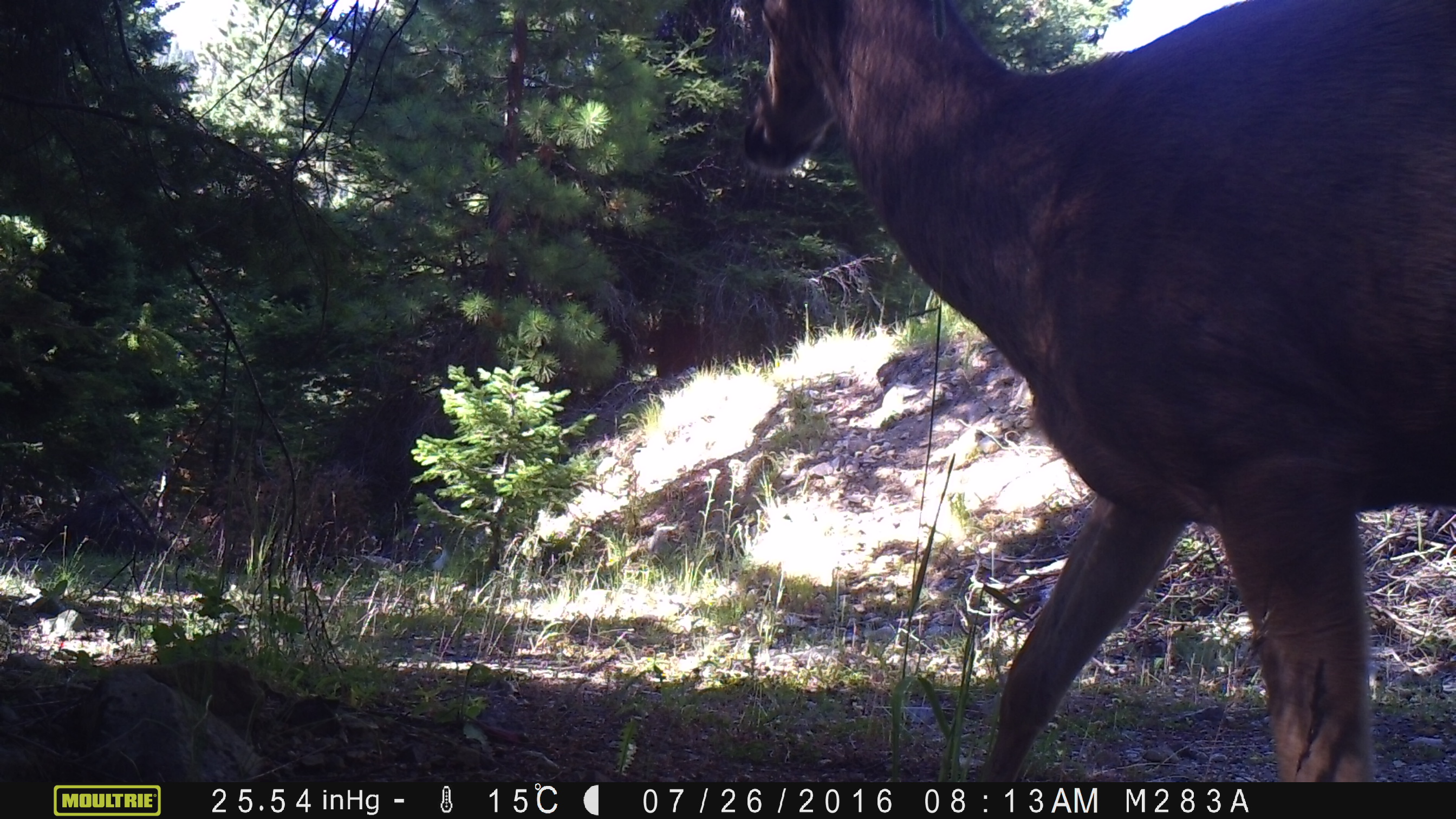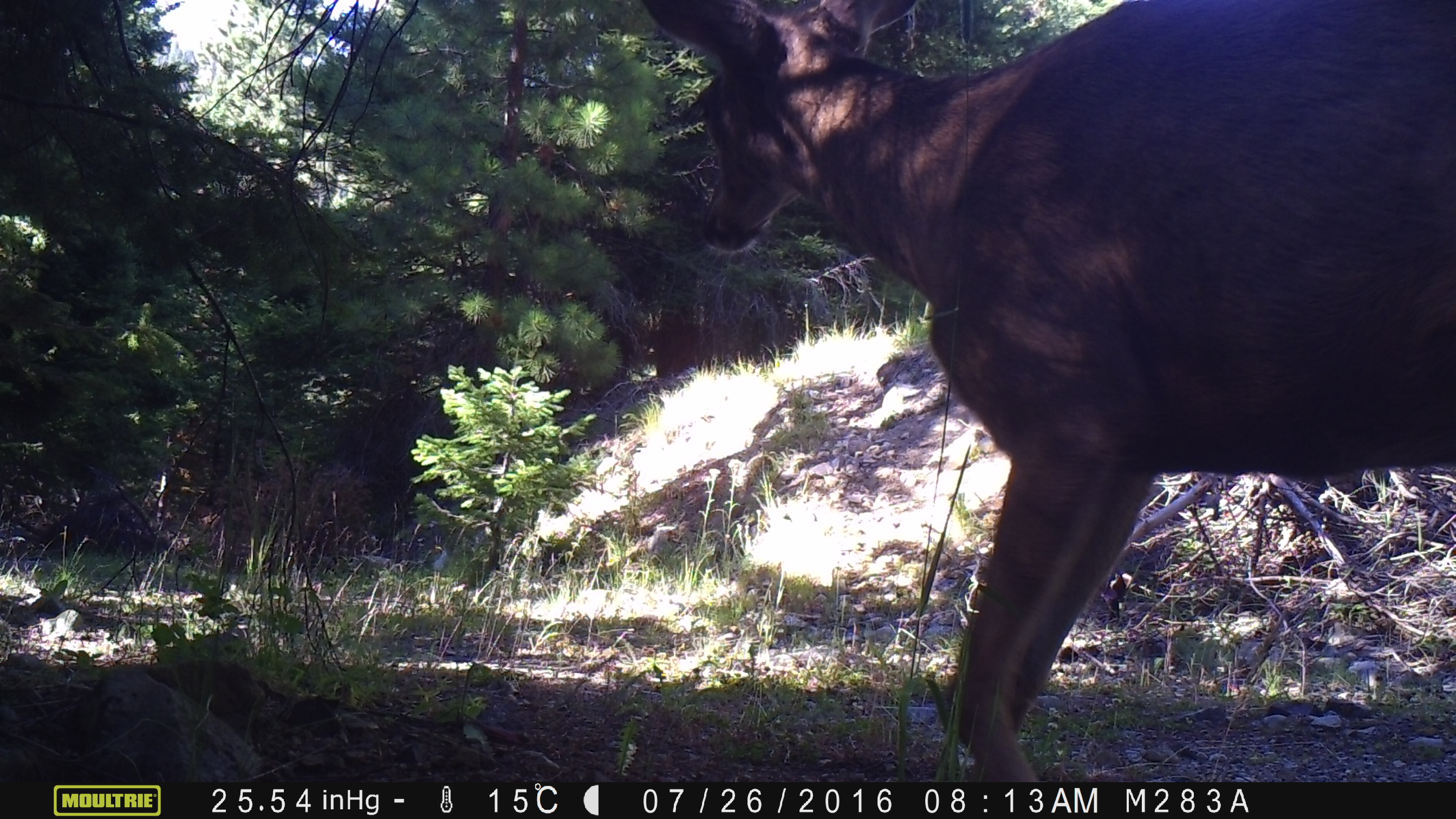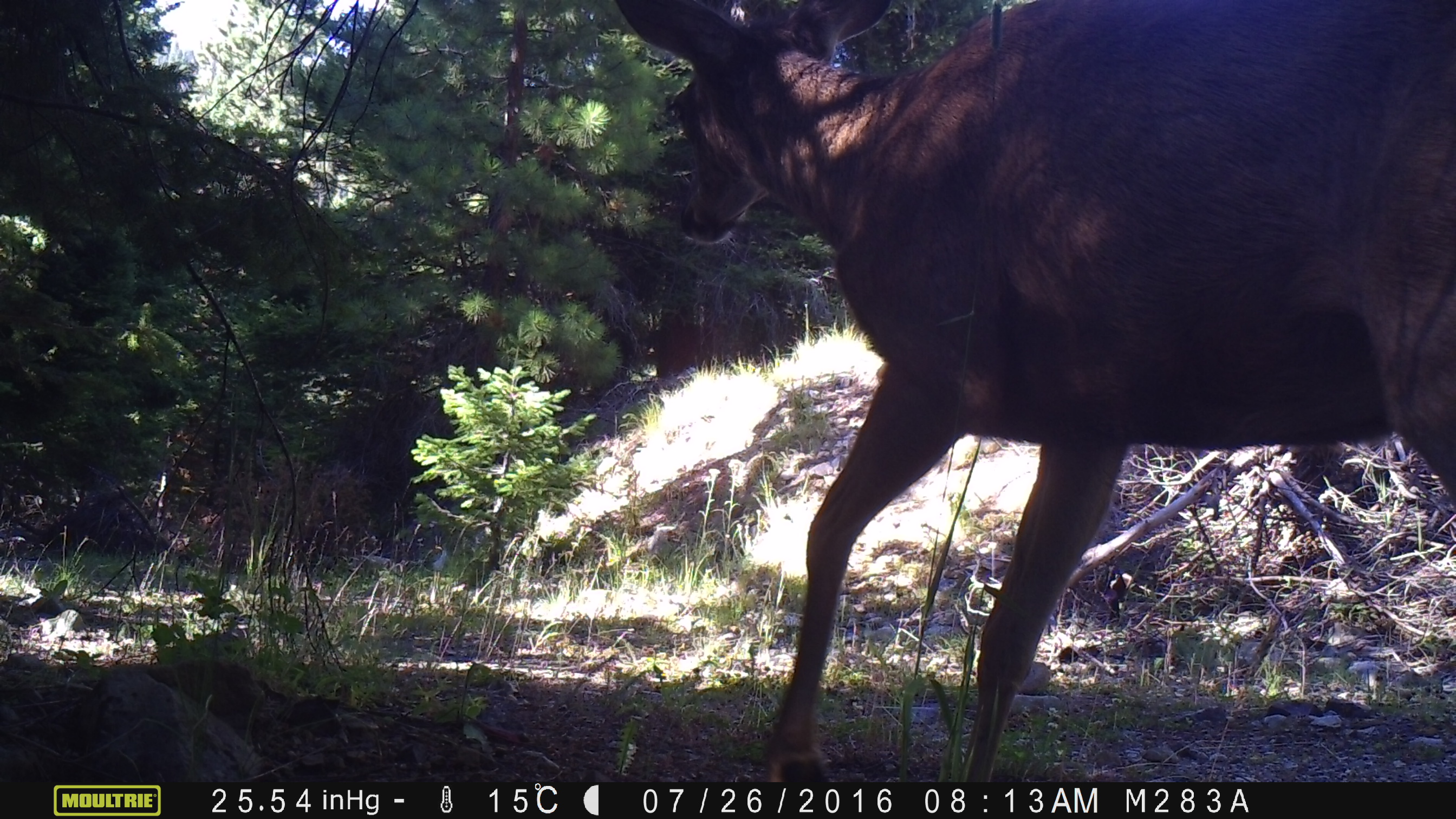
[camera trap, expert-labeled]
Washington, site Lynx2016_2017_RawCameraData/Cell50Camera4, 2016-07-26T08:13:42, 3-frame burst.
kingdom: Animalia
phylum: Chordata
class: Mammalia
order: Artiodactyla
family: Cervidae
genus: Odocoileus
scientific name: Odocoileus hemionus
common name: mule deer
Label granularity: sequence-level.